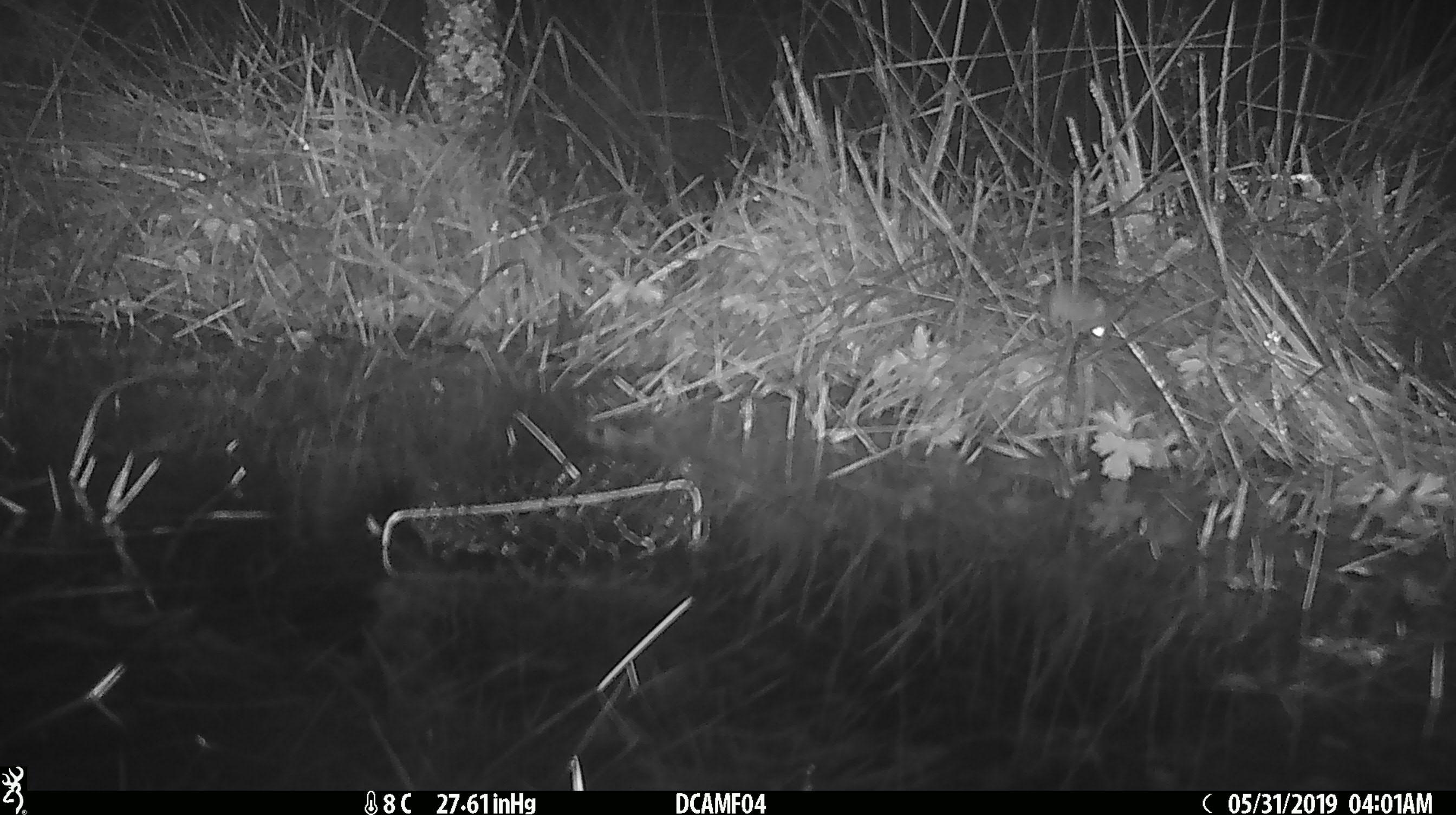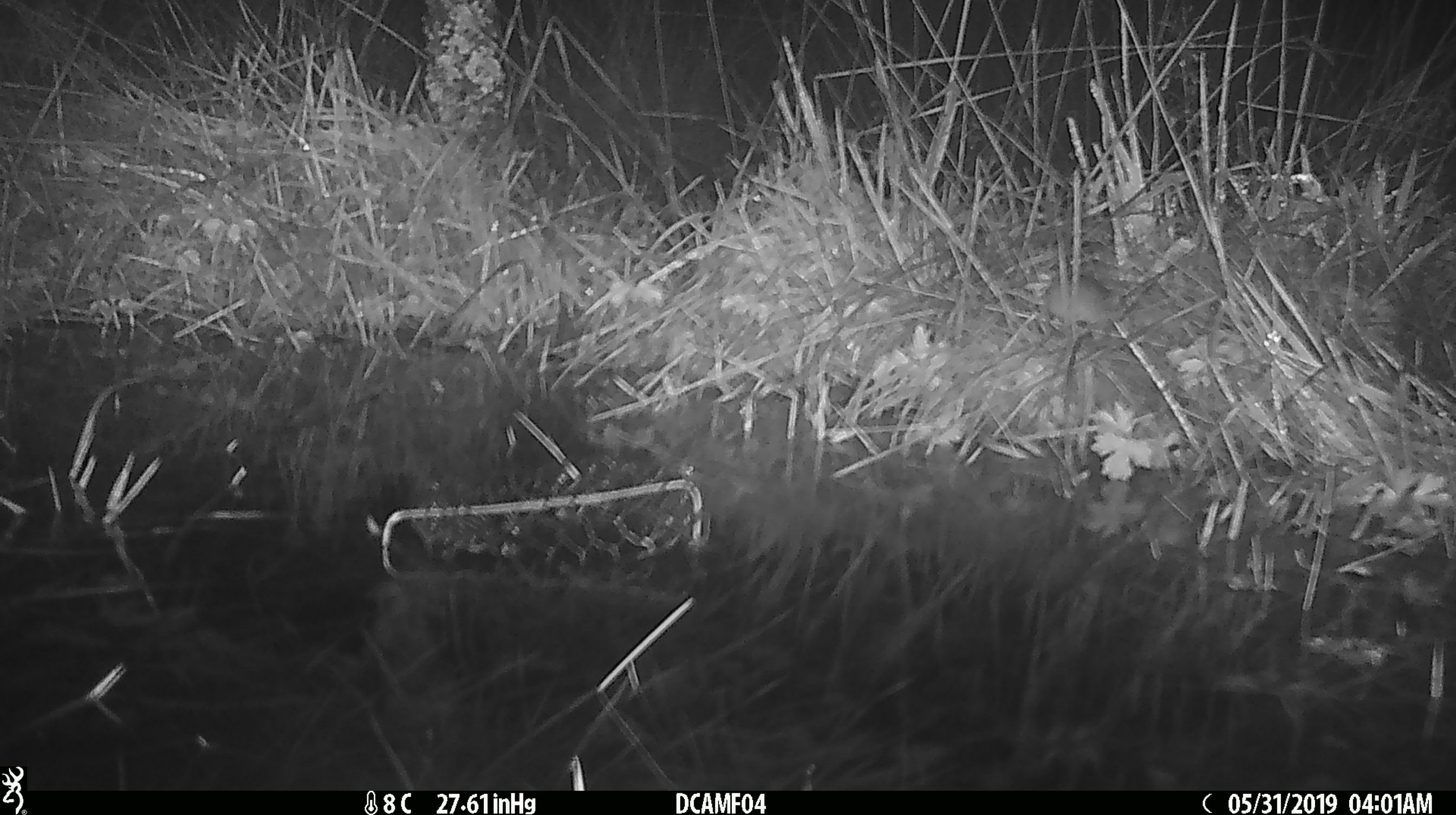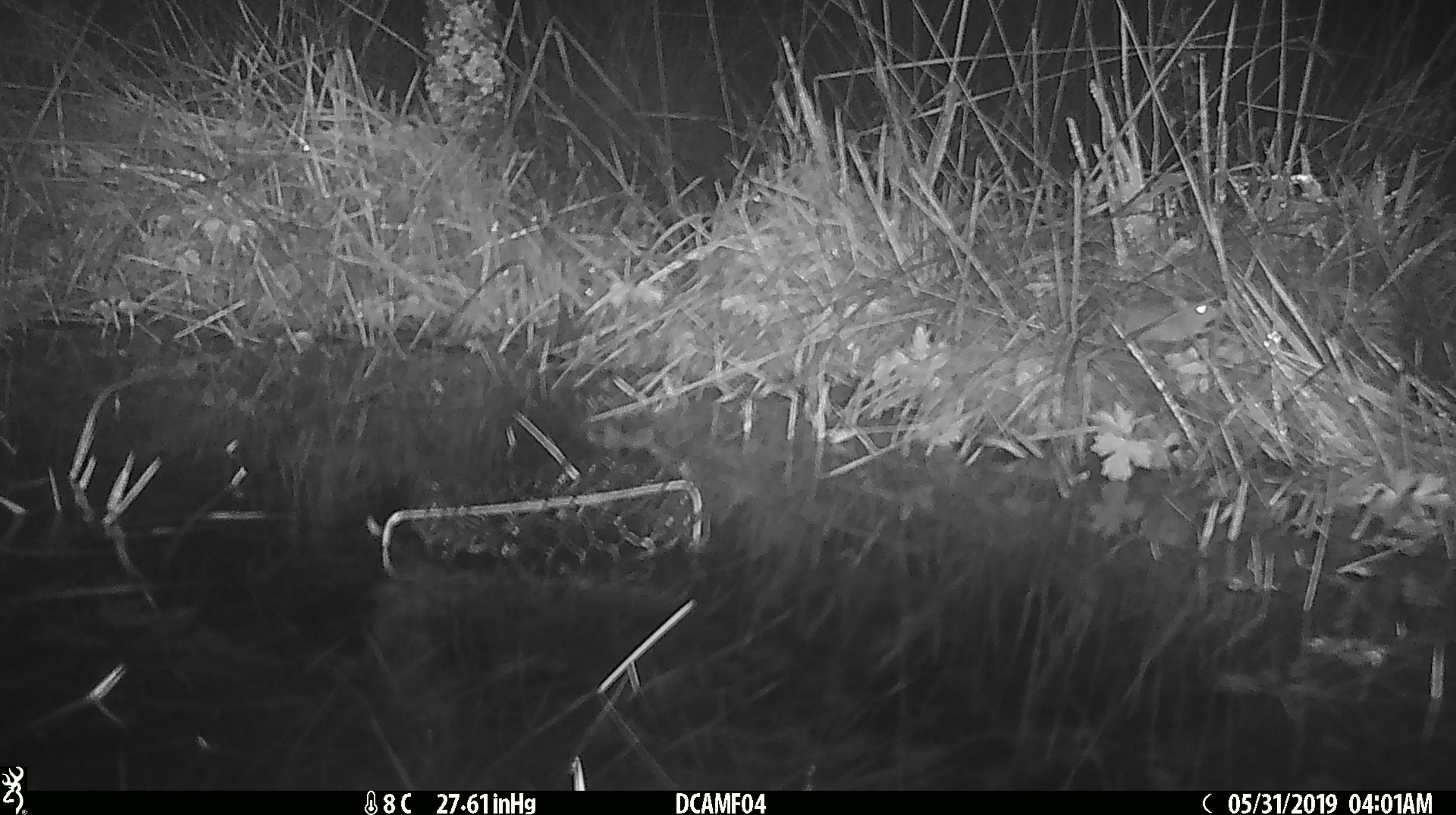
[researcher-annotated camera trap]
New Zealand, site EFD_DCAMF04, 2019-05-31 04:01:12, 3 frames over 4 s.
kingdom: Animalia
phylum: Chordata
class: Mammalia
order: Rodentia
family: Muridae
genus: Mus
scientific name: Mus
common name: mouse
Mouse (Mus).